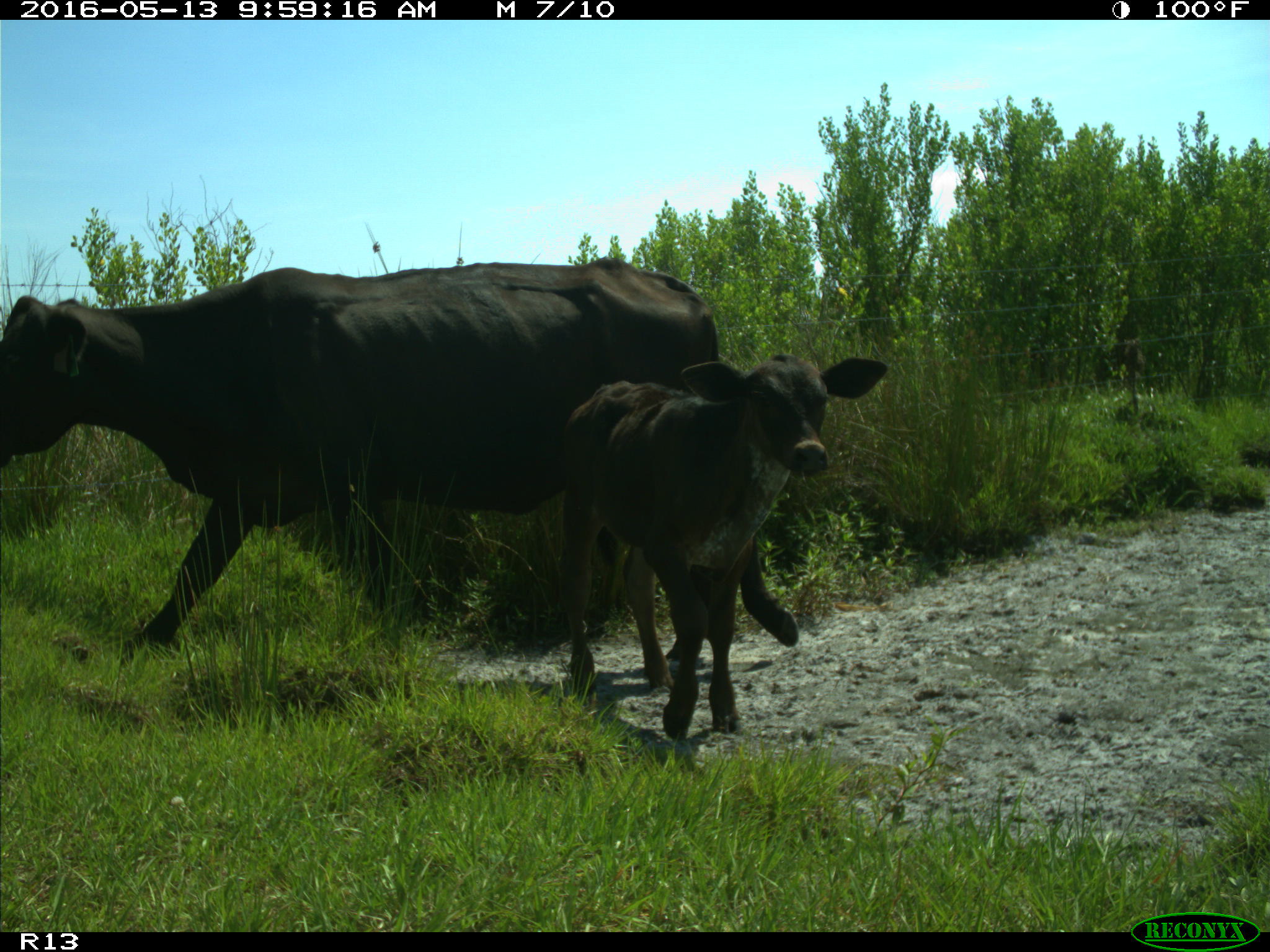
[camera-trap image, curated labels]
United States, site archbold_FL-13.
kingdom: Animalia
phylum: Chordata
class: Mammalia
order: Artiodactyla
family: Bovidae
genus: Bos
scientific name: Bos taurus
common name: domestic cow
Bos taurus (domestic cow).